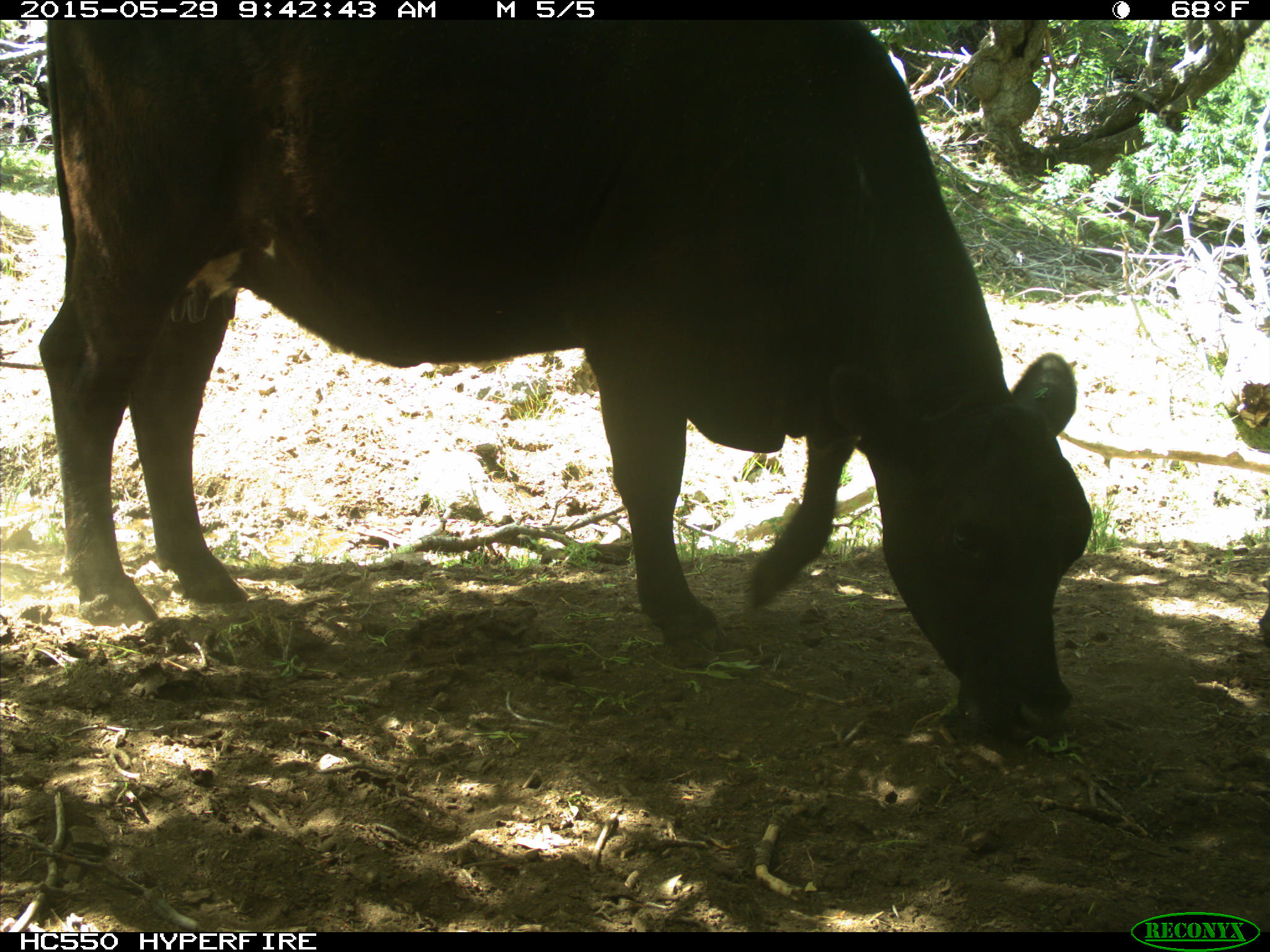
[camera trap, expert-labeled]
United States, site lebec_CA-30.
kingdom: Animalia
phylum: Chordata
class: Mammalia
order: Artiodactyla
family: Bovidae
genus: Bos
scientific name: Bos taurus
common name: domestic cow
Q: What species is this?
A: Bos taurus (domestic cow).